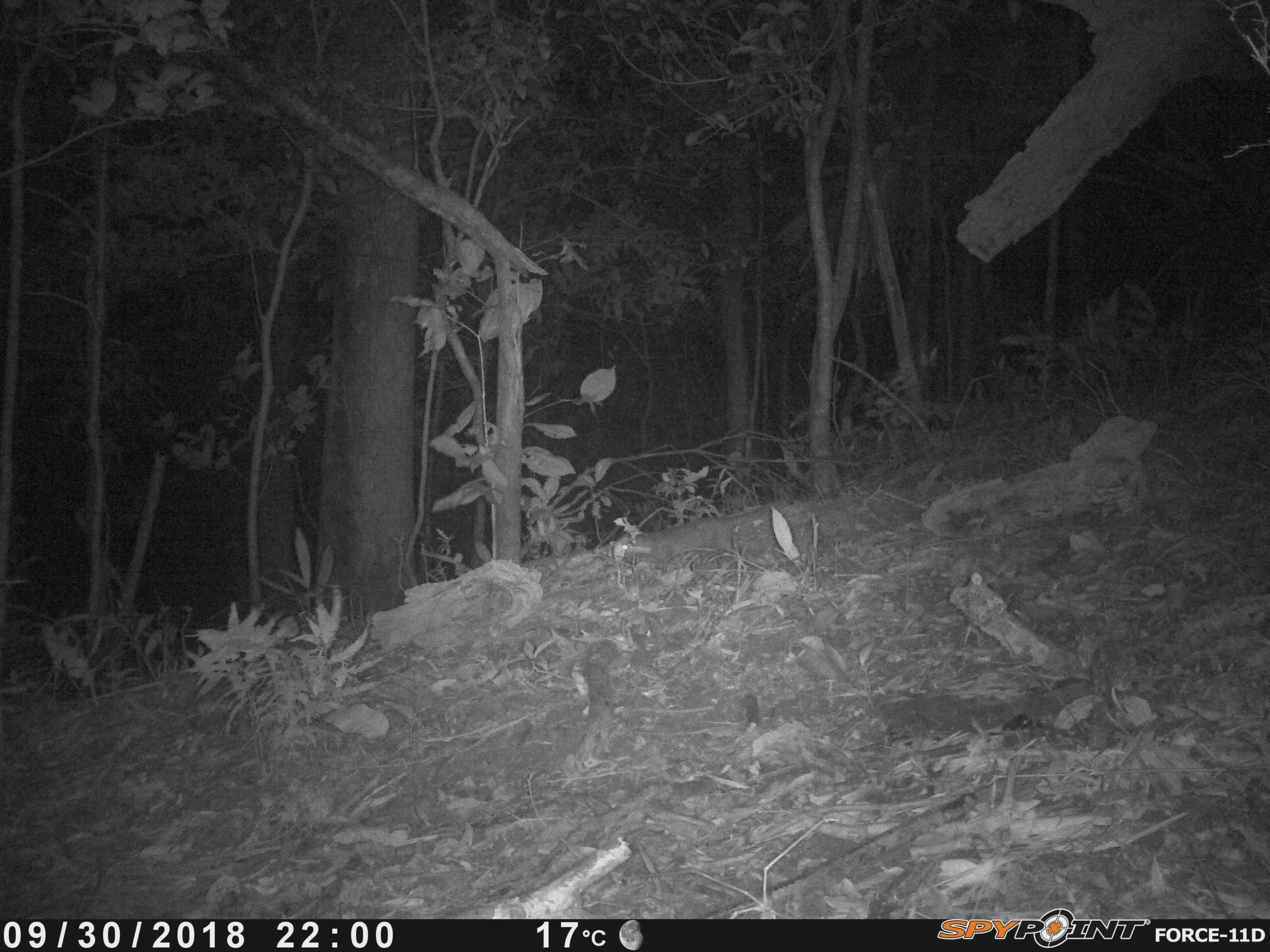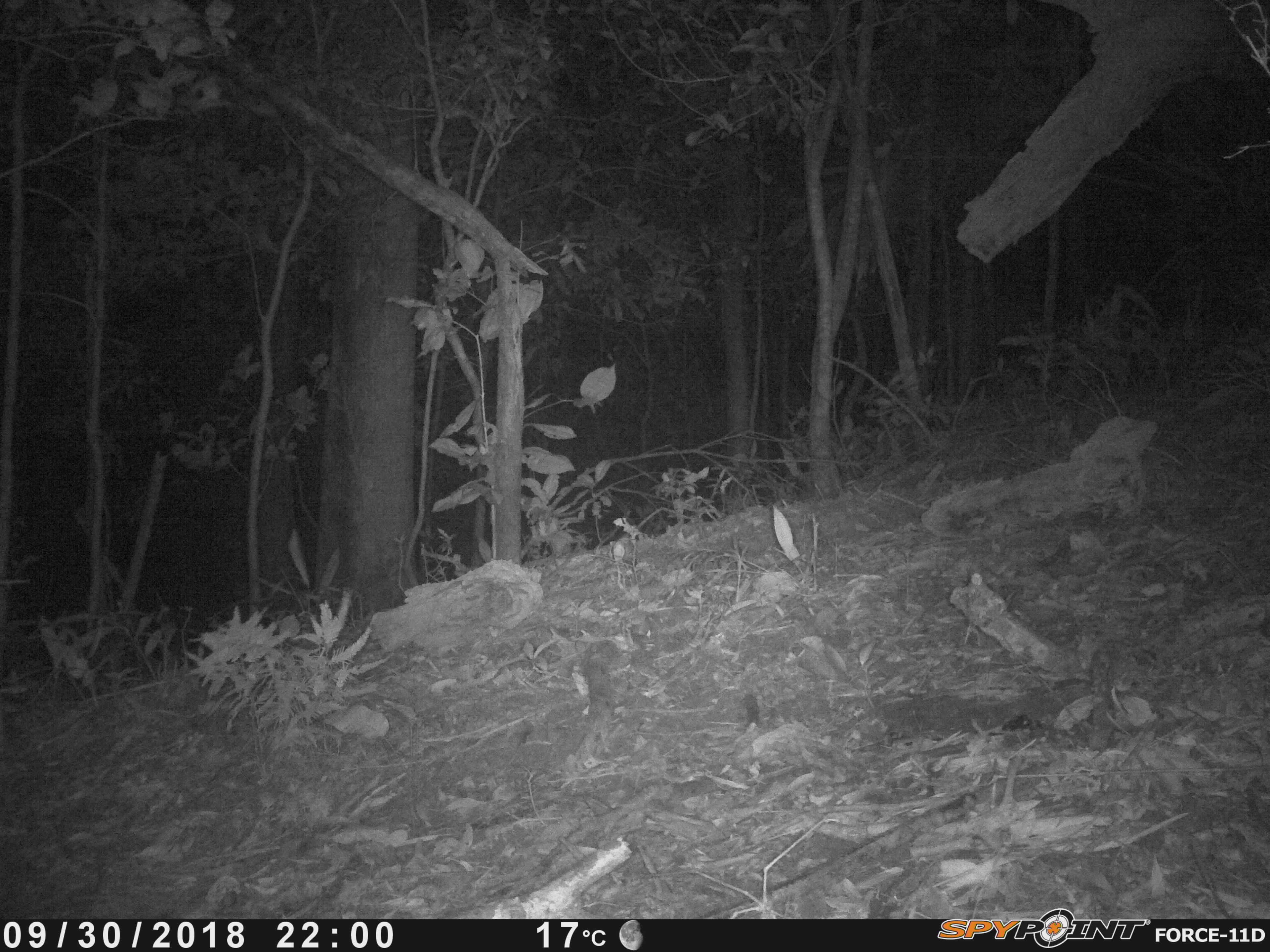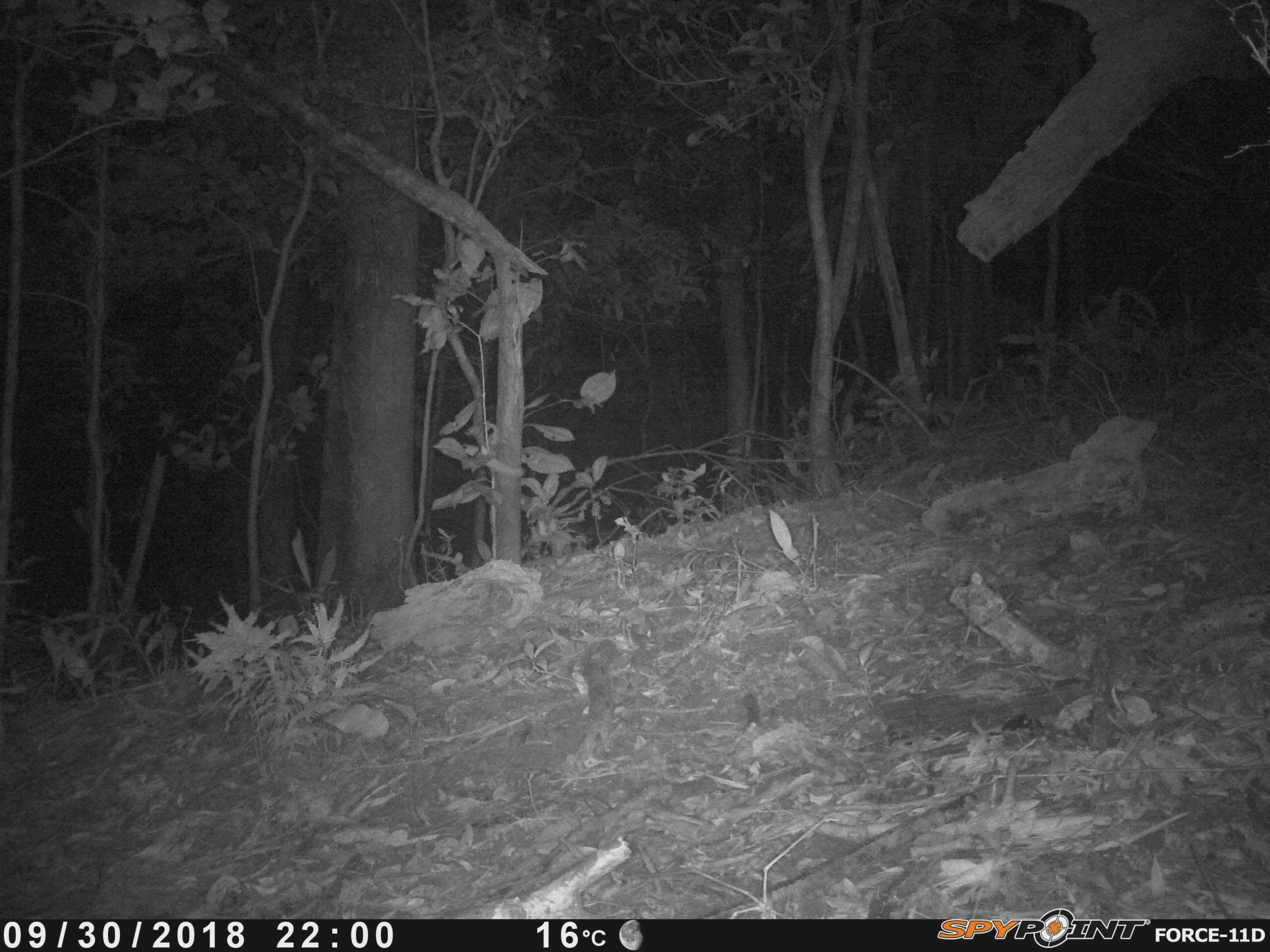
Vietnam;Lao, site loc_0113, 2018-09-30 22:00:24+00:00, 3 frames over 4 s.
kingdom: Animalia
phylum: Chordata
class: Mammalia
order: Carnivora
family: Mustelidae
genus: Melogale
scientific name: Melogale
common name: ferret badger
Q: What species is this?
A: Ferret badger (Melogale).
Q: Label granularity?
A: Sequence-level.